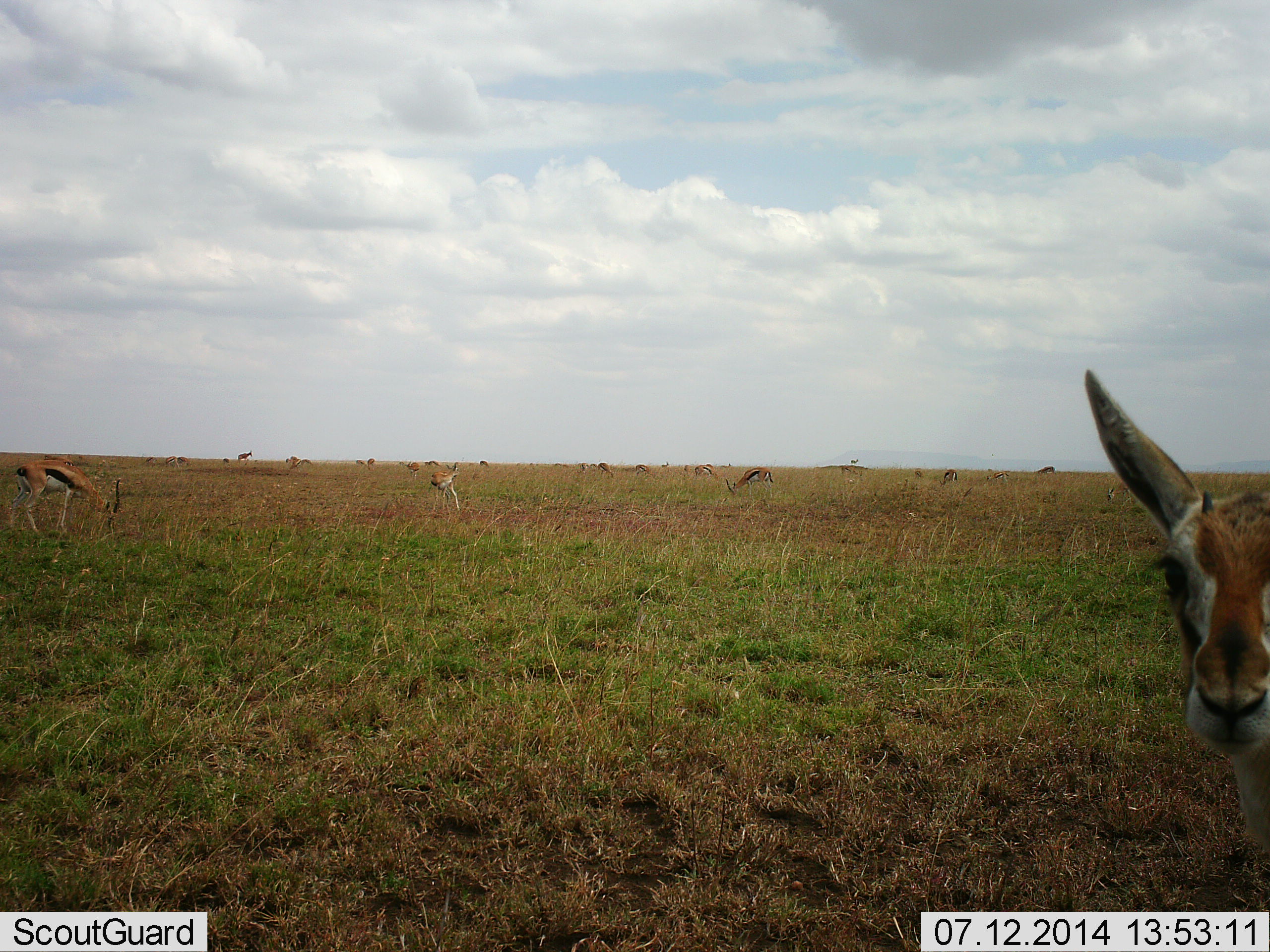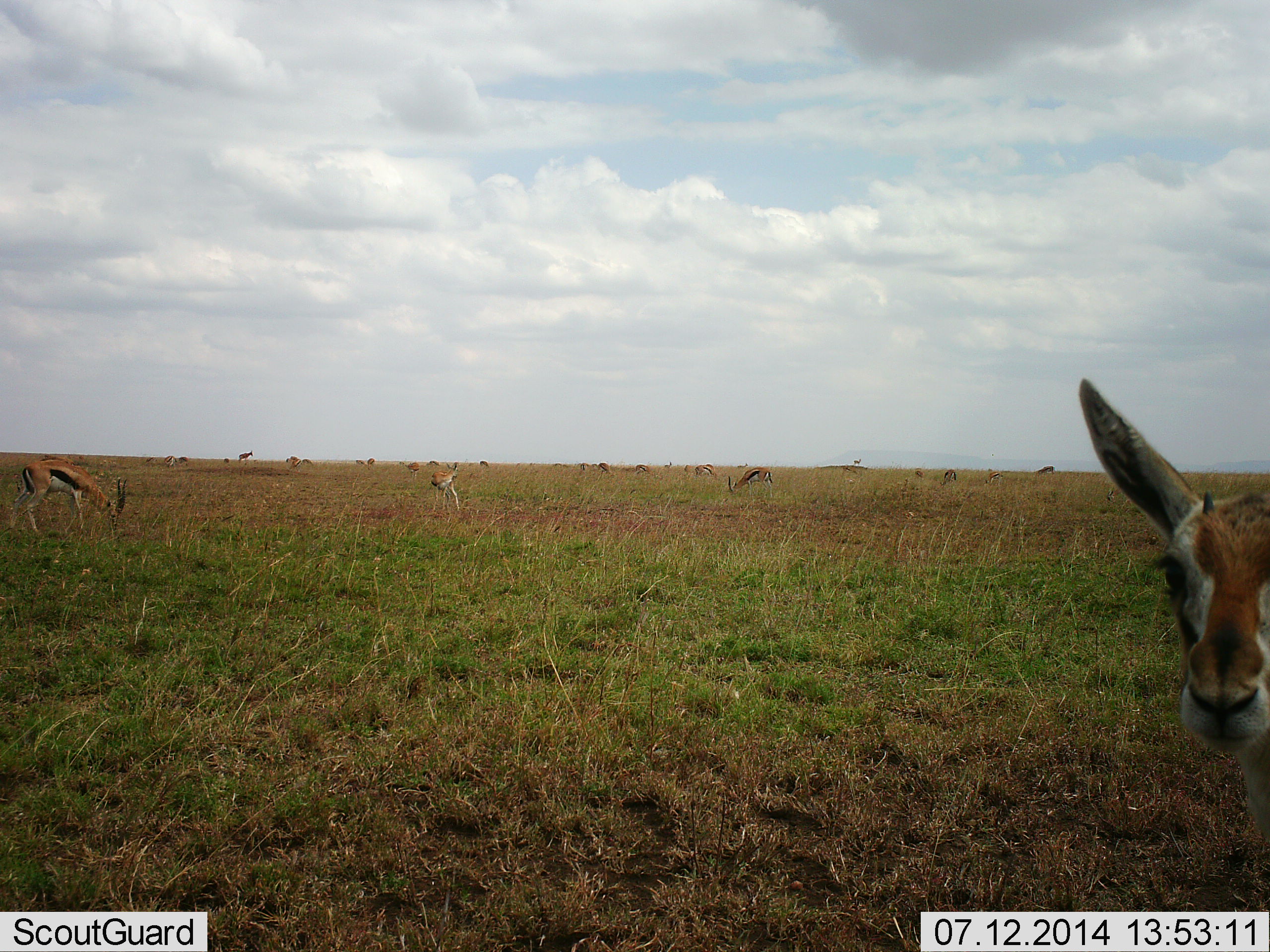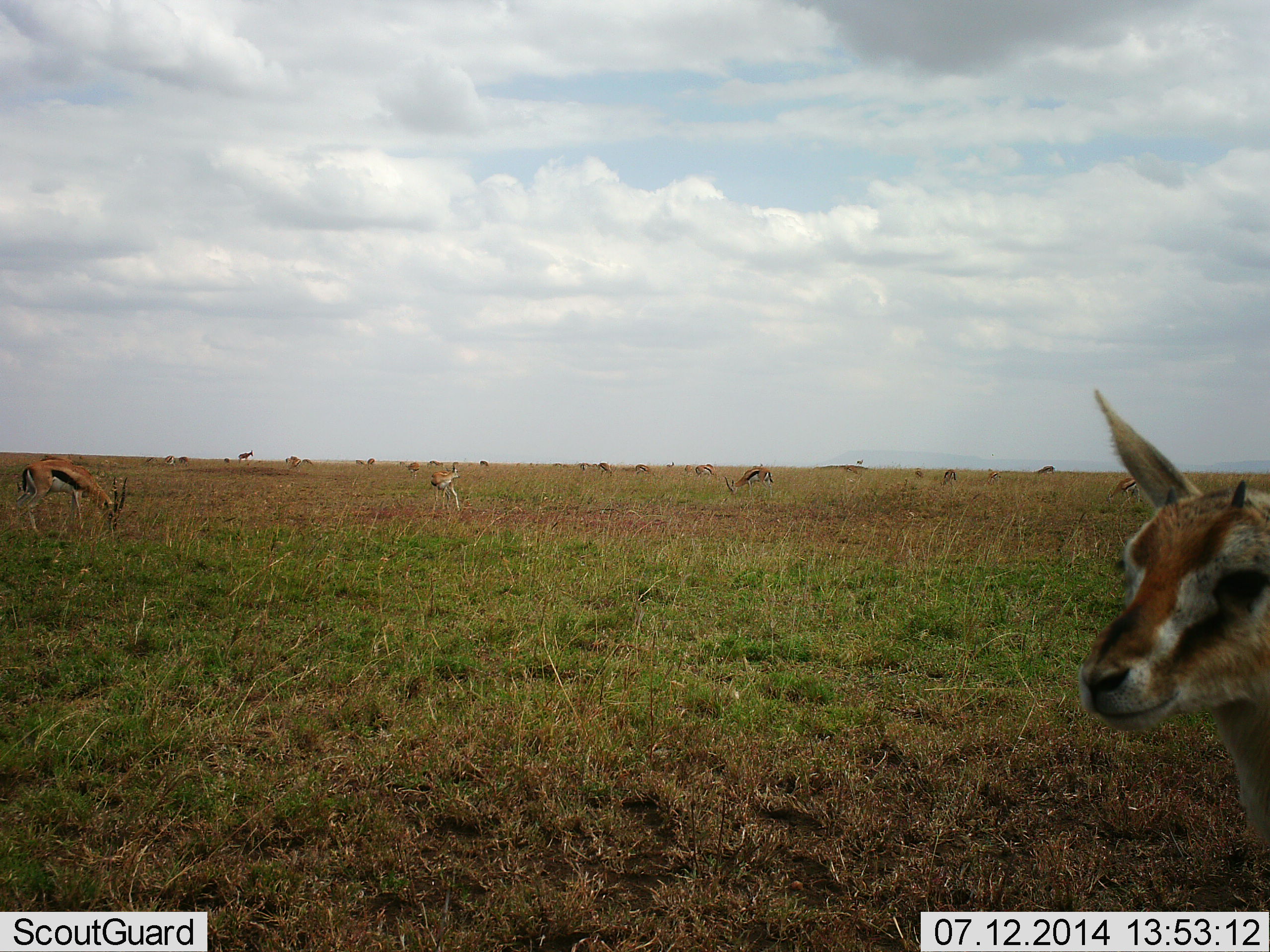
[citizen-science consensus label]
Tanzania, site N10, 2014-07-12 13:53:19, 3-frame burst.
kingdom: Animalia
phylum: Chordata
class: Mammalia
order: Artiodactyla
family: Bovidae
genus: Eudorcas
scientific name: Eudorcas thomsonii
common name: thomson's gazelle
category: gazellethomsons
Gazellethomsons (thomson's gazelle) (Eudorcas thomsonii), count 11-50. Behavior (volunteer vote fractions): standing 90%, resting 0%, moving 10%, interacting 10%. Young present (vote fraction): 10%. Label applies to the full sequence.